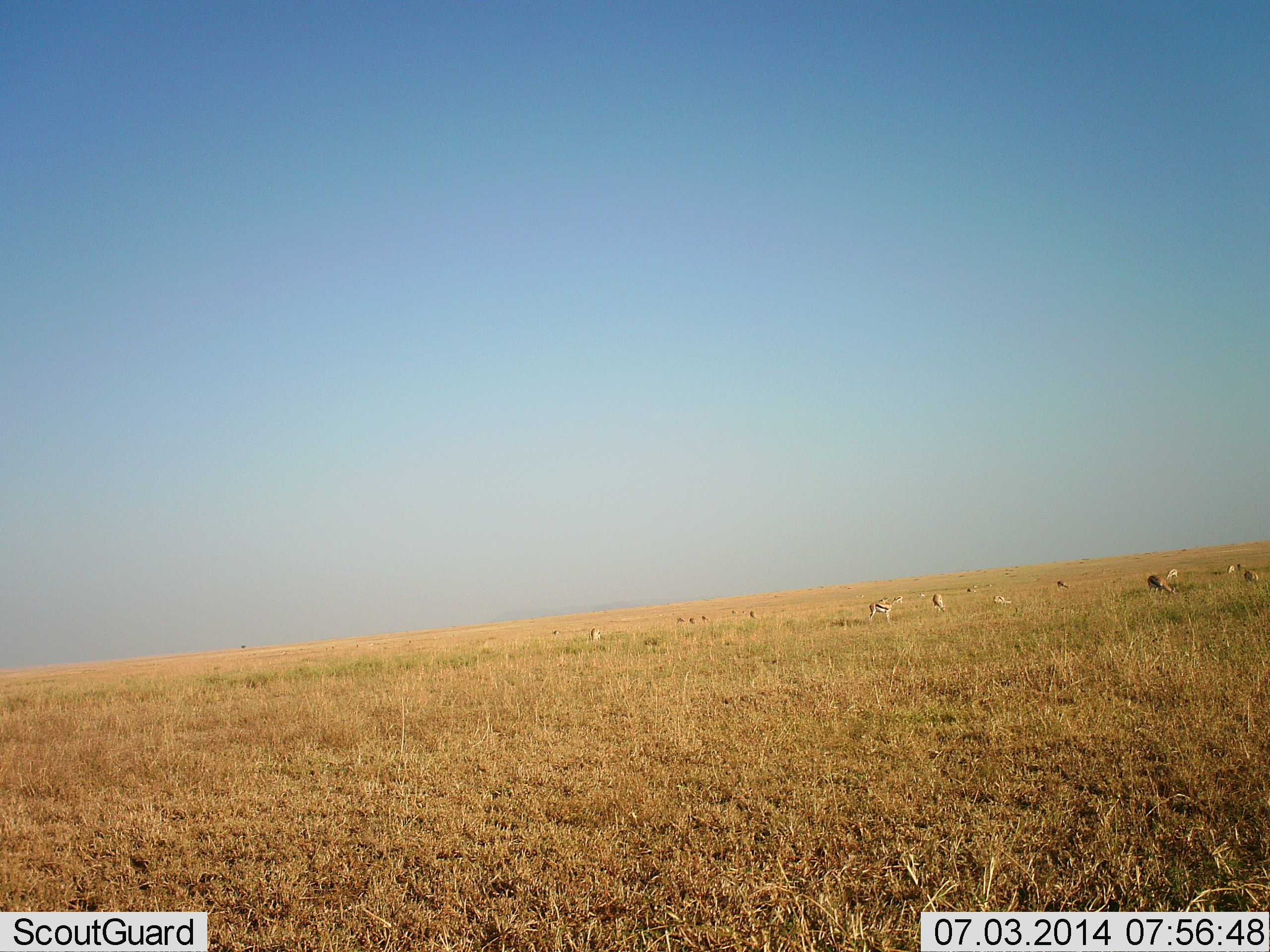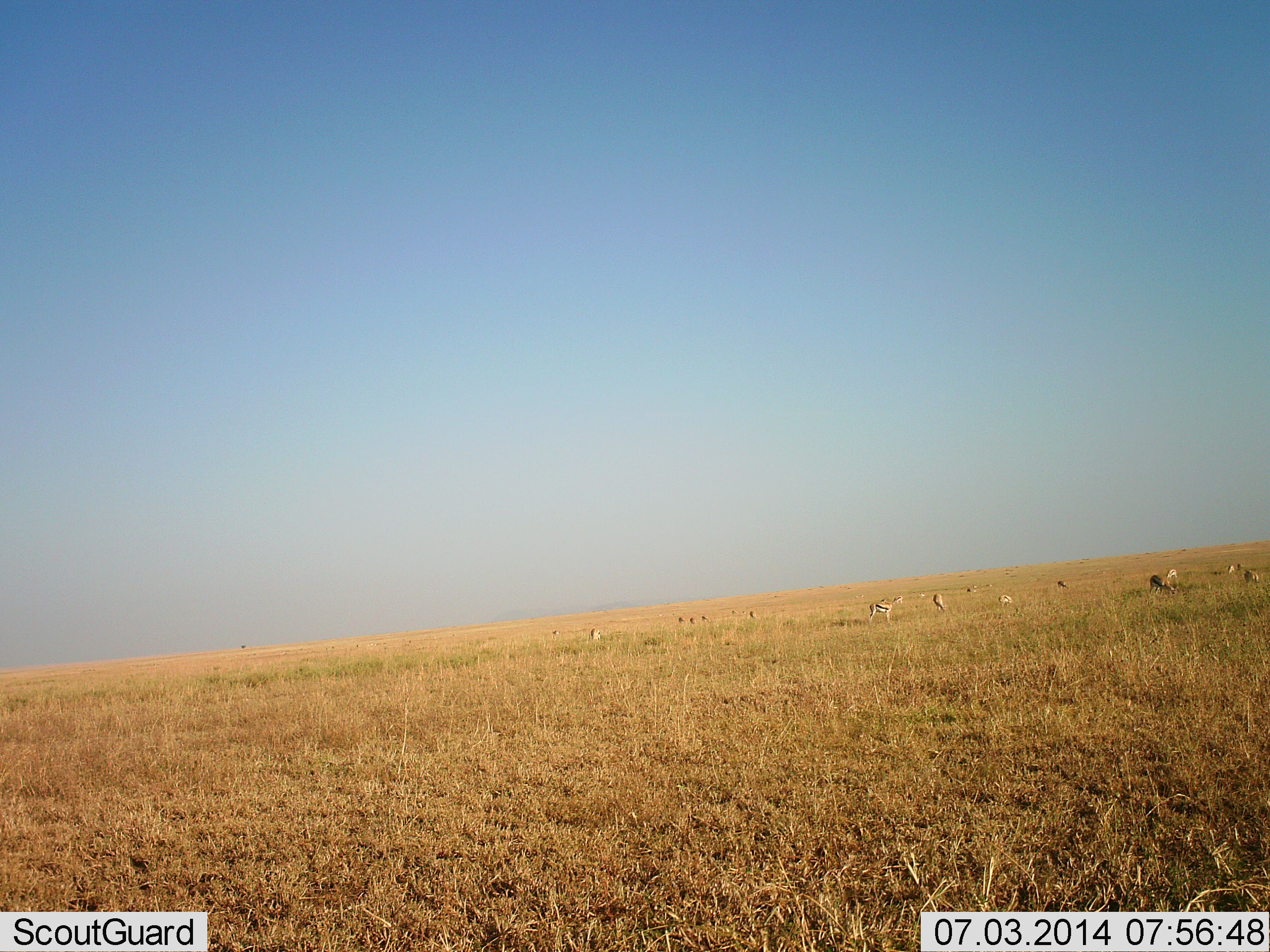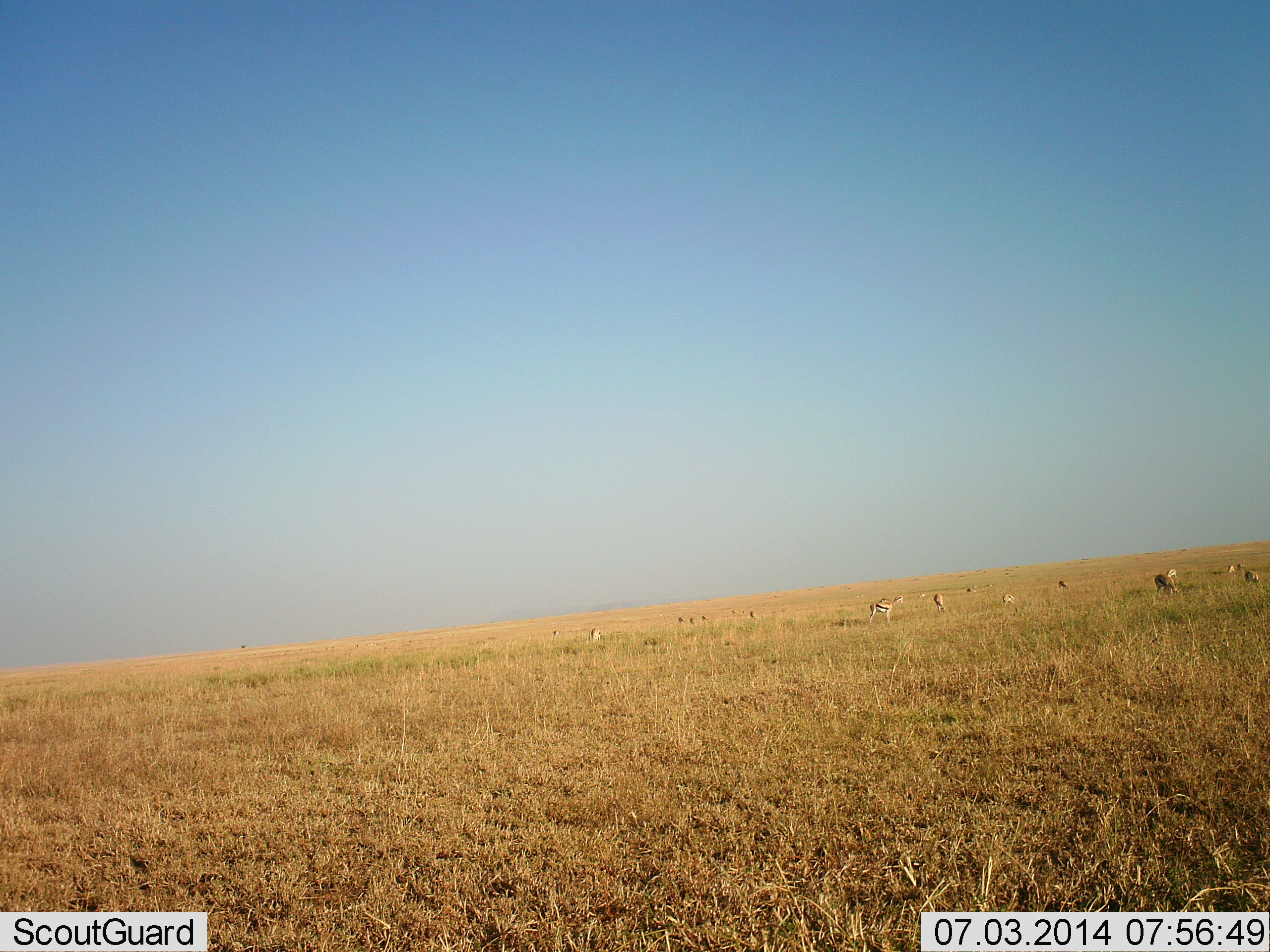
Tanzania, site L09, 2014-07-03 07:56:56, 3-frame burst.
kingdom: Animalia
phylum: Chordata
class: Mammalia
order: Artiodactyla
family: Bovidae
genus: Eudorcas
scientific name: Eudorcas thomsonii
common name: thomson's gazelle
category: gazellethomsons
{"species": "gazellethomsons (thomson's gazelle) (Eudorcas thomsonii)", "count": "11-50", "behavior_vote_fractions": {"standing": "50%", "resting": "0%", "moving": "20%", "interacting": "0%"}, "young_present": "10%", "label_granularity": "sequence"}